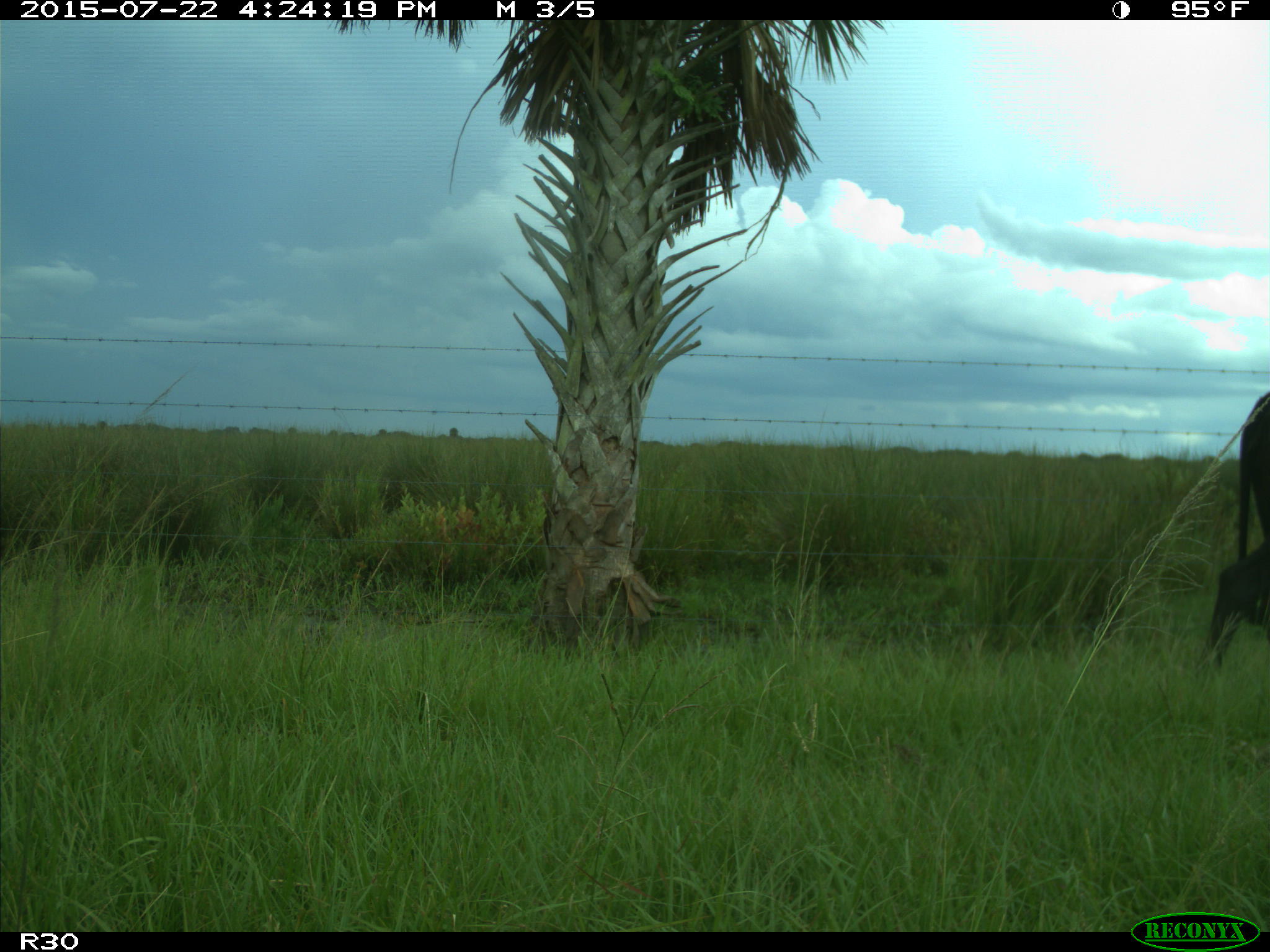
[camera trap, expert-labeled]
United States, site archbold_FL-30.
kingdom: Animalia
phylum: Chordata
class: Mammalia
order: Artiodactyla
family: Bovidae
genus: Bos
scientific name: Bos taurus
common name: domestic cow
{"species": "Bos taurus (domestic cow)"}